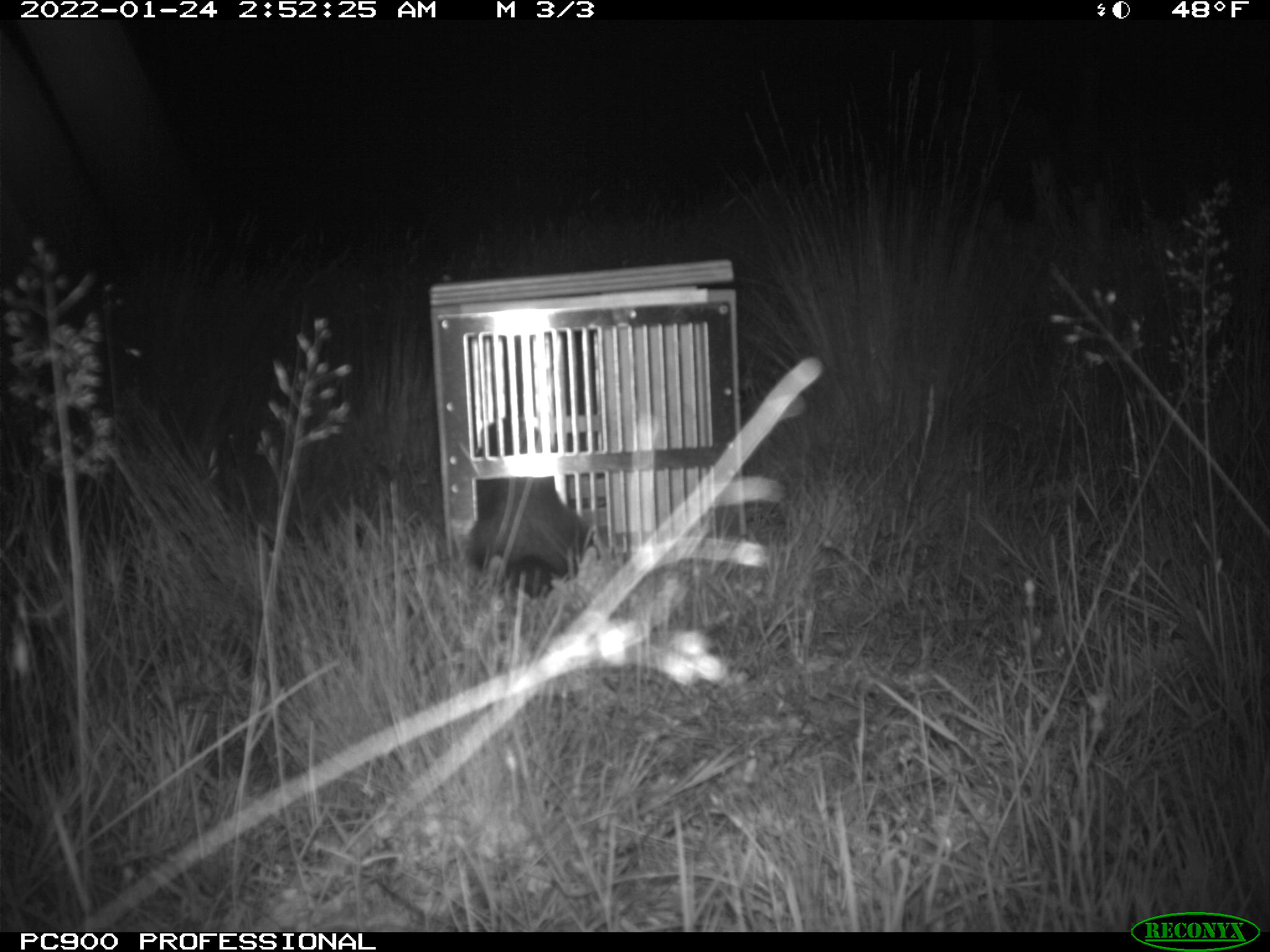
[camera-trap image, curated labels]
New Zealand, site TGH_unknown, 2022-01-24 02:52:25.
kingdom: Animalia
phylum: Chordata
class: Mammalia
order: Carnivora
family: Mustelidae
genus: Mustela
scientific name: Mustela furo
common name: ferret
Ferret (Mustela furo).